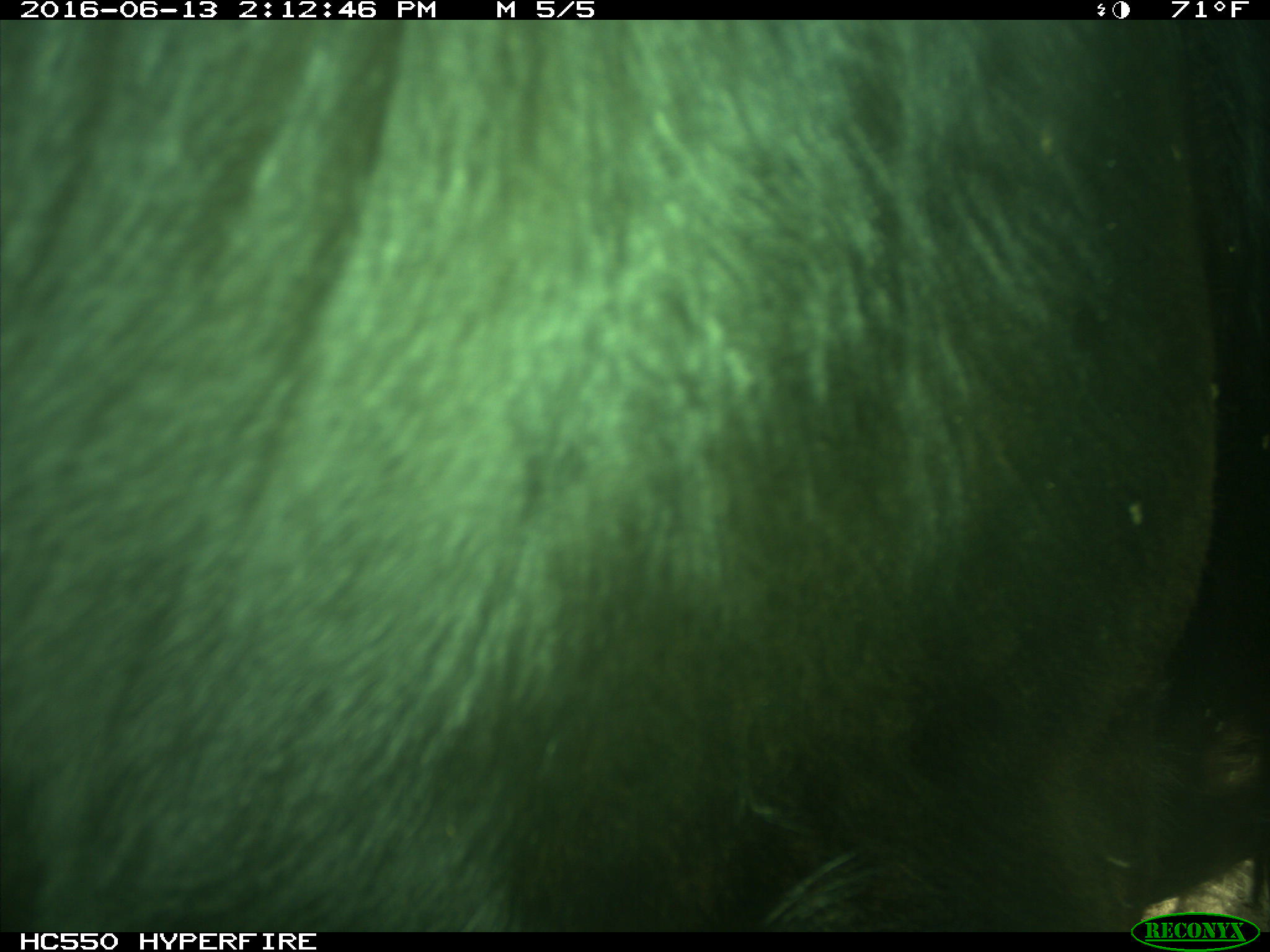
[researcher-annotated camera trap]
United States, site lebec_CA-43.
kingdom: Animalia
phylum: Chordata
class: Mammalia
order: Artiodactyla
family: Bovidae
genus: Bos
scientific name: Bos taurus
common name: domestic cow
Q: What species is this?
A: Bos taurus (domestic cow).